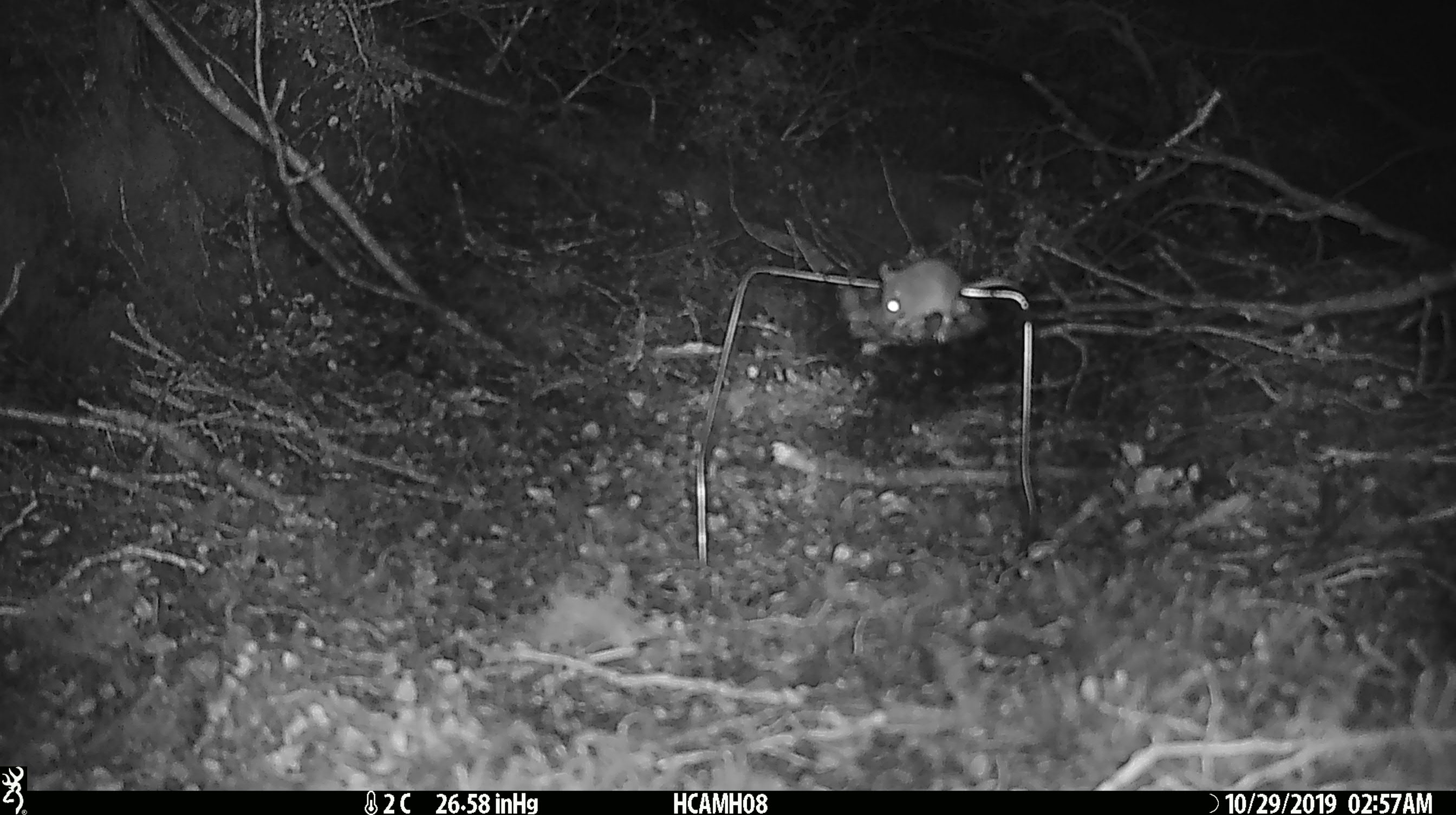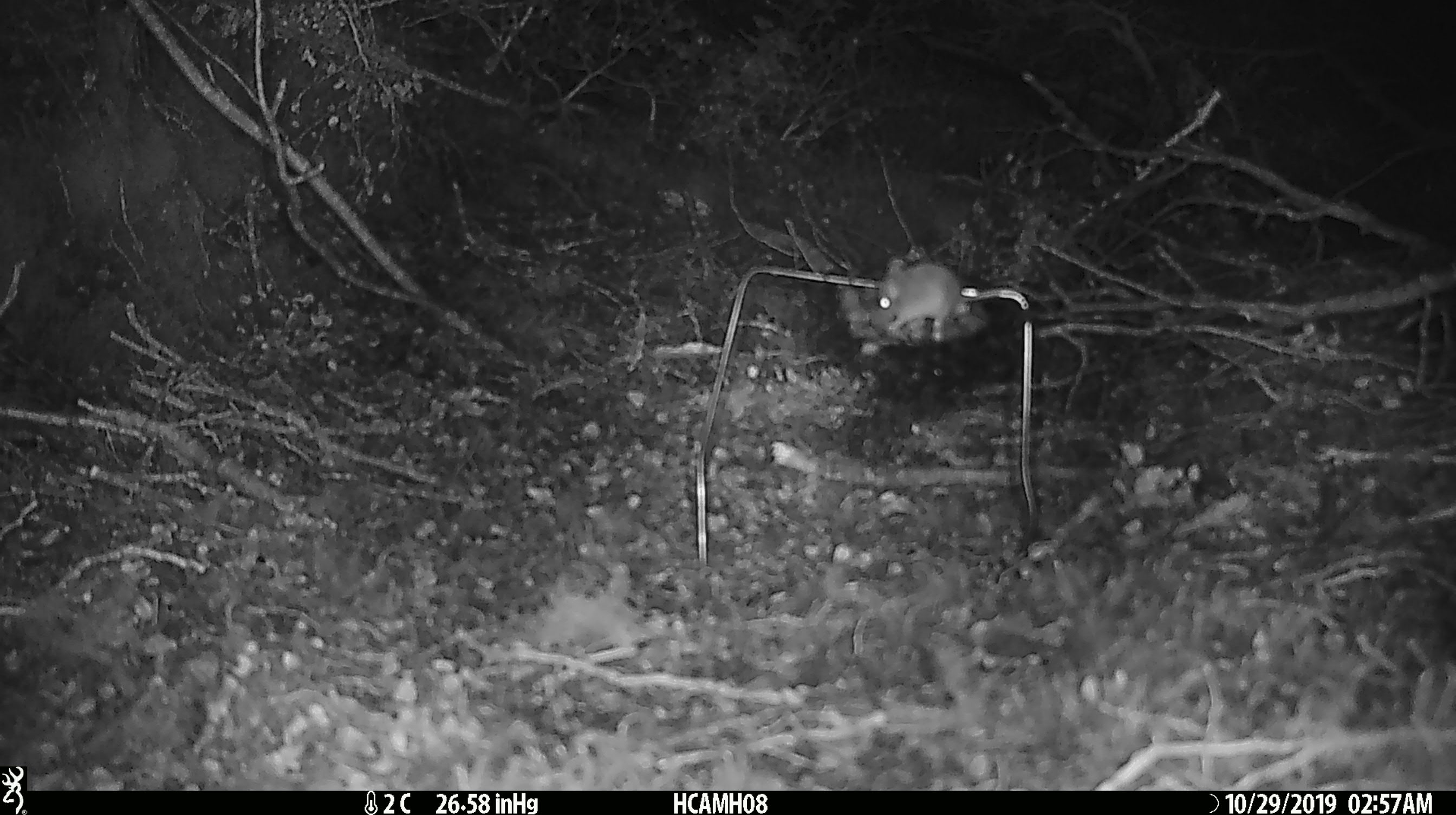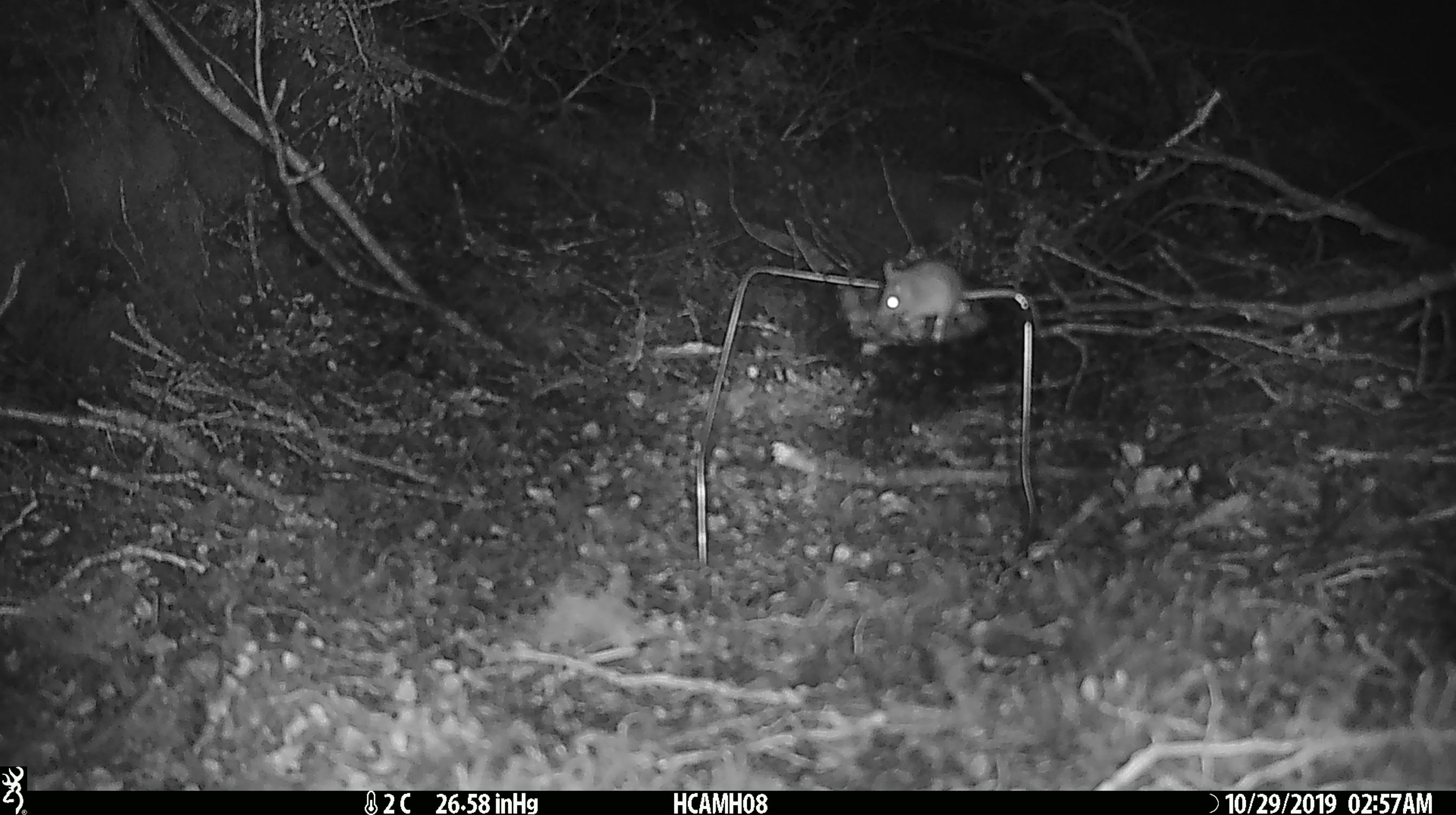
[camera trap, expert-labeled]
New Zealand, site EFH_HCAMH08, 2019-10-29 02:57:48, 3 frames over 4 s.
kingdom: Animalia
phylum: Chordata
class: Mammalia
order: Rodentia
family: Muridae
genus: Mus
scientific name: Mus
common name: mouse